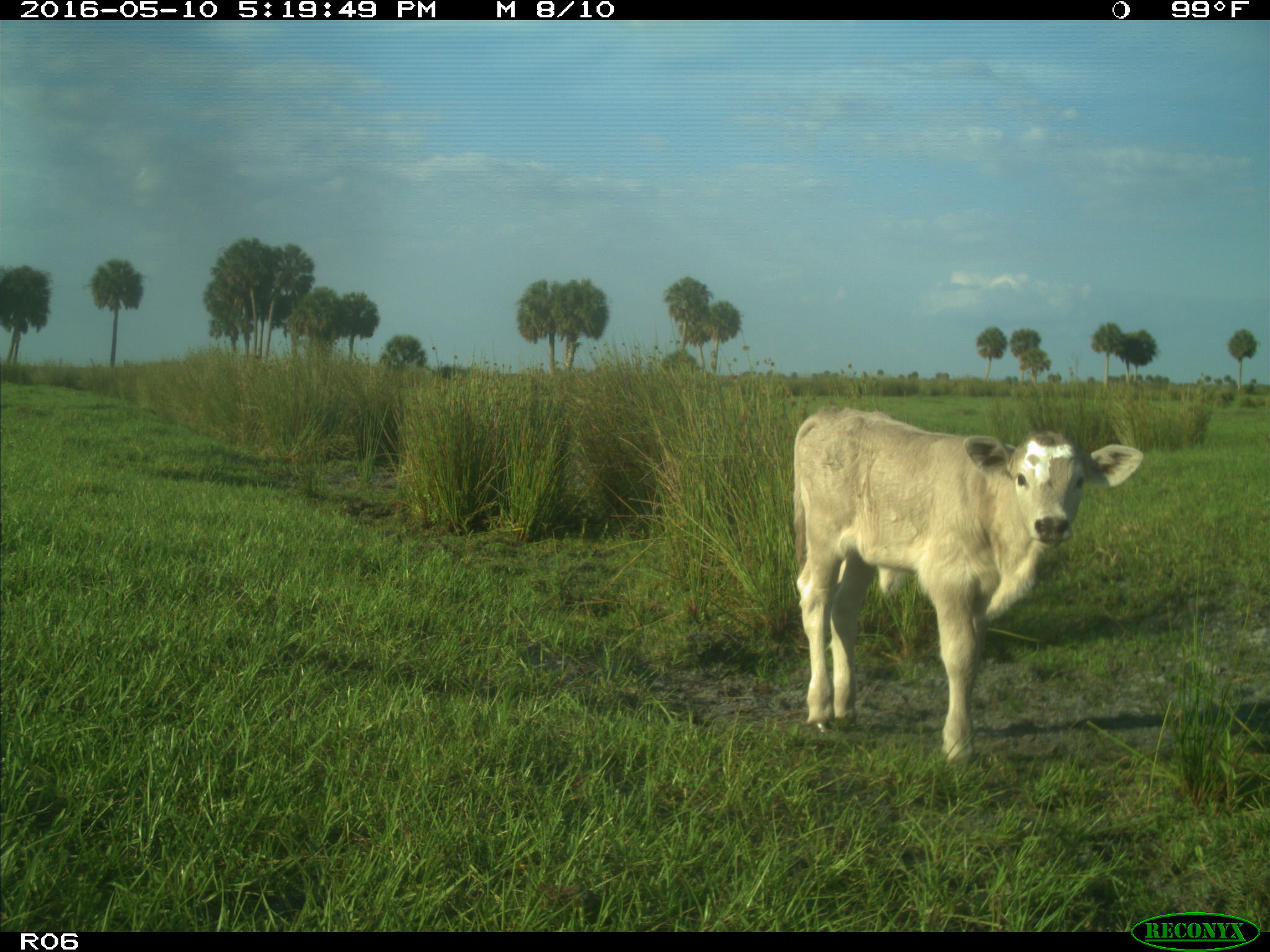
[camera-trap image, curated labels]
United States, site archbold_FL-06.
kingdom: Animalia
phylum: Chordata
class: Mammalia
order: Artiodactyla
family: Bovidae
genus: Bos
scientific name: Bos taurus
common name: domestic cow